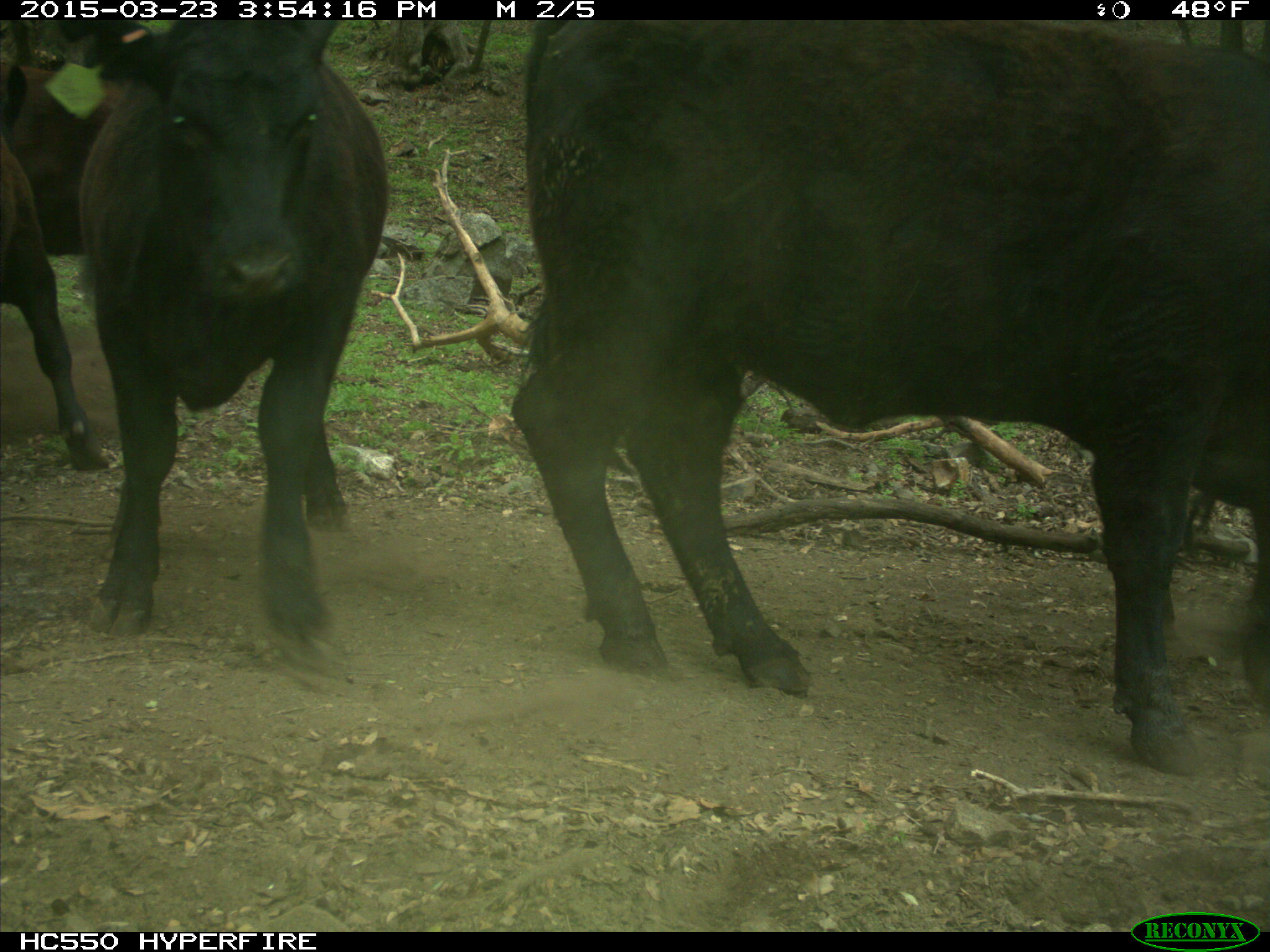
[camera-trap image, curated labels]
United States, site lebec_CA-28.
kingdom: Animalia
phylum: Chordata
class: Mammalia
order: Artiodactyla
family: Bovidae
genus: Bos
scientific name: Bos taurus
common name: domestic cow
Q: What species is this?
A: Bos taurus (domestic cow).